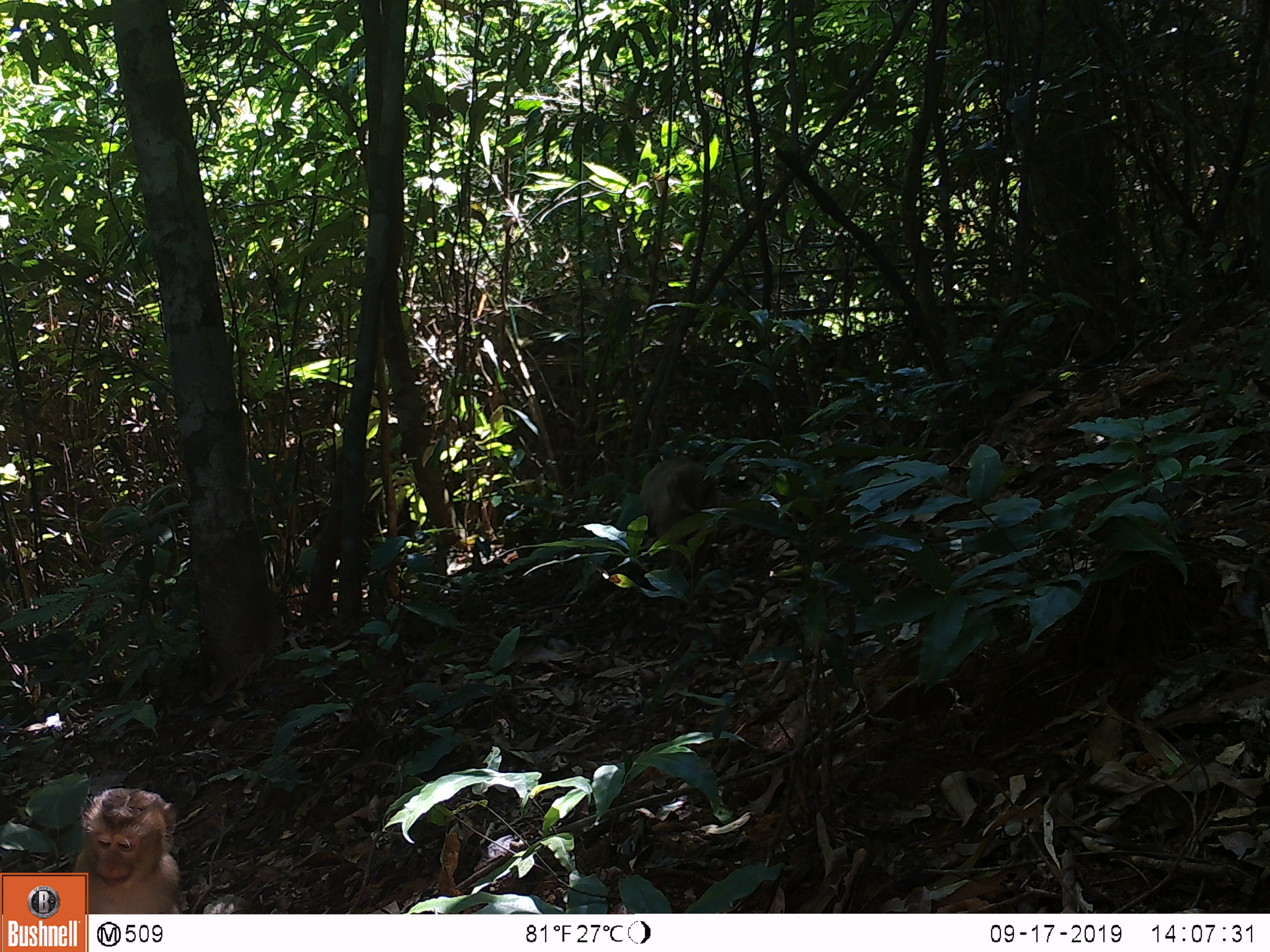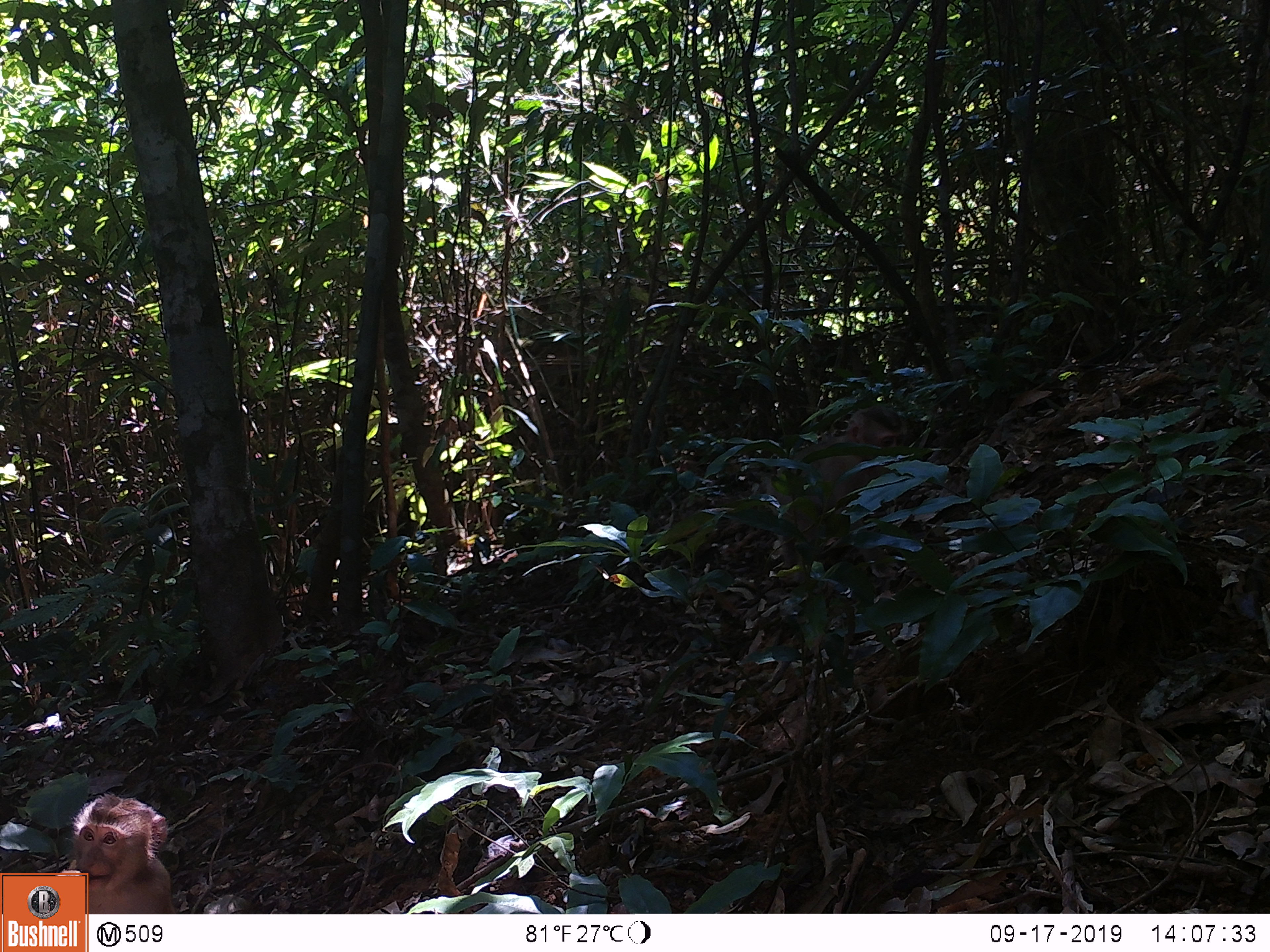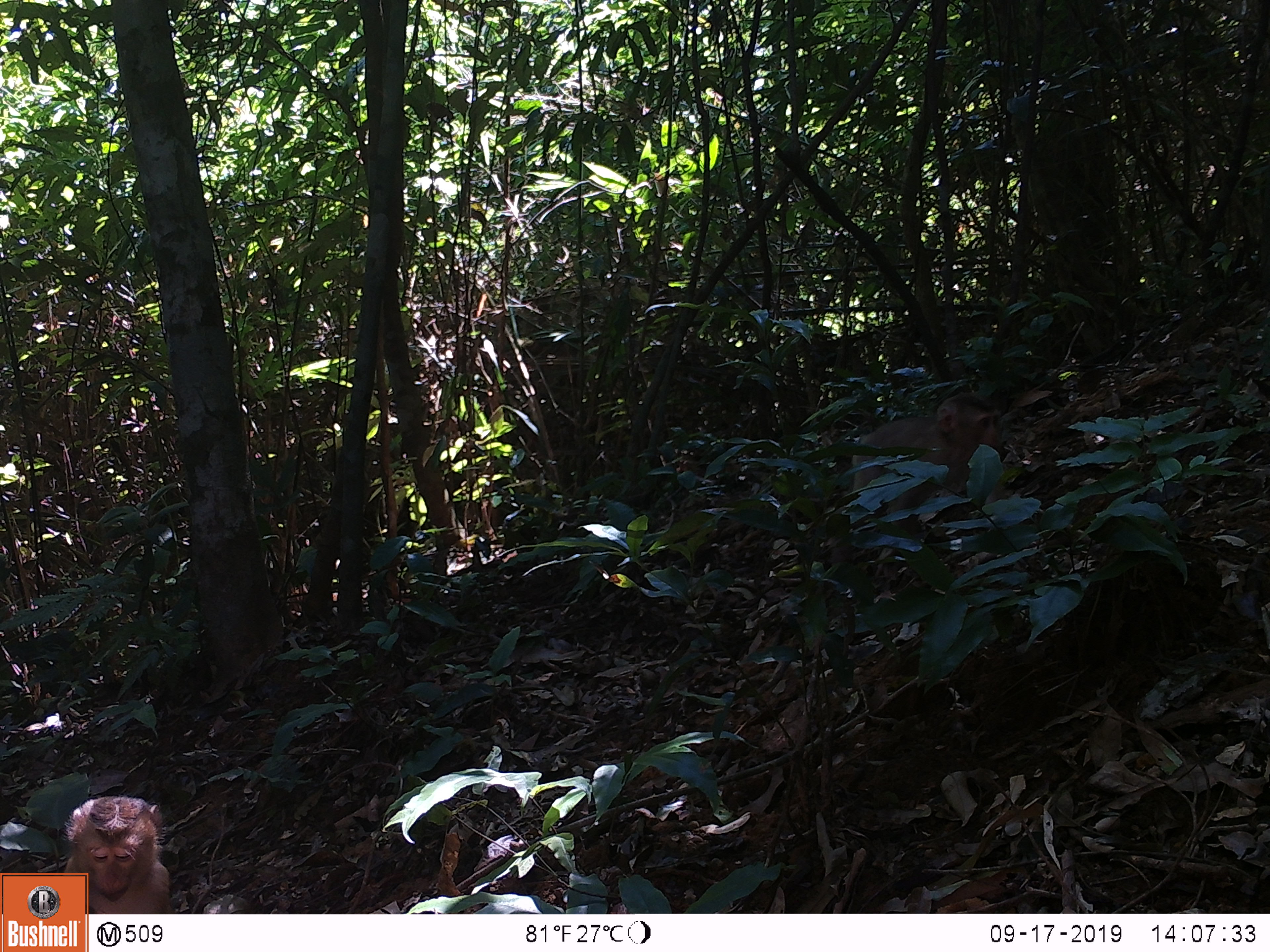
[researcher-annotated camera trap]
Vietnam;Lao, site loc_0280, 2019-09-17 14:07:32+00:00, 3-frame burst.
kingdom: Animalia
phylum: Chordata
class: Mammalia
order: Primates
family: Cercopithecidae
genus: Macaca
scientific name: Macaca nemestrina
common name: pig-tailed macaque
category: pig tailed macaque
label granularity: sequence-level